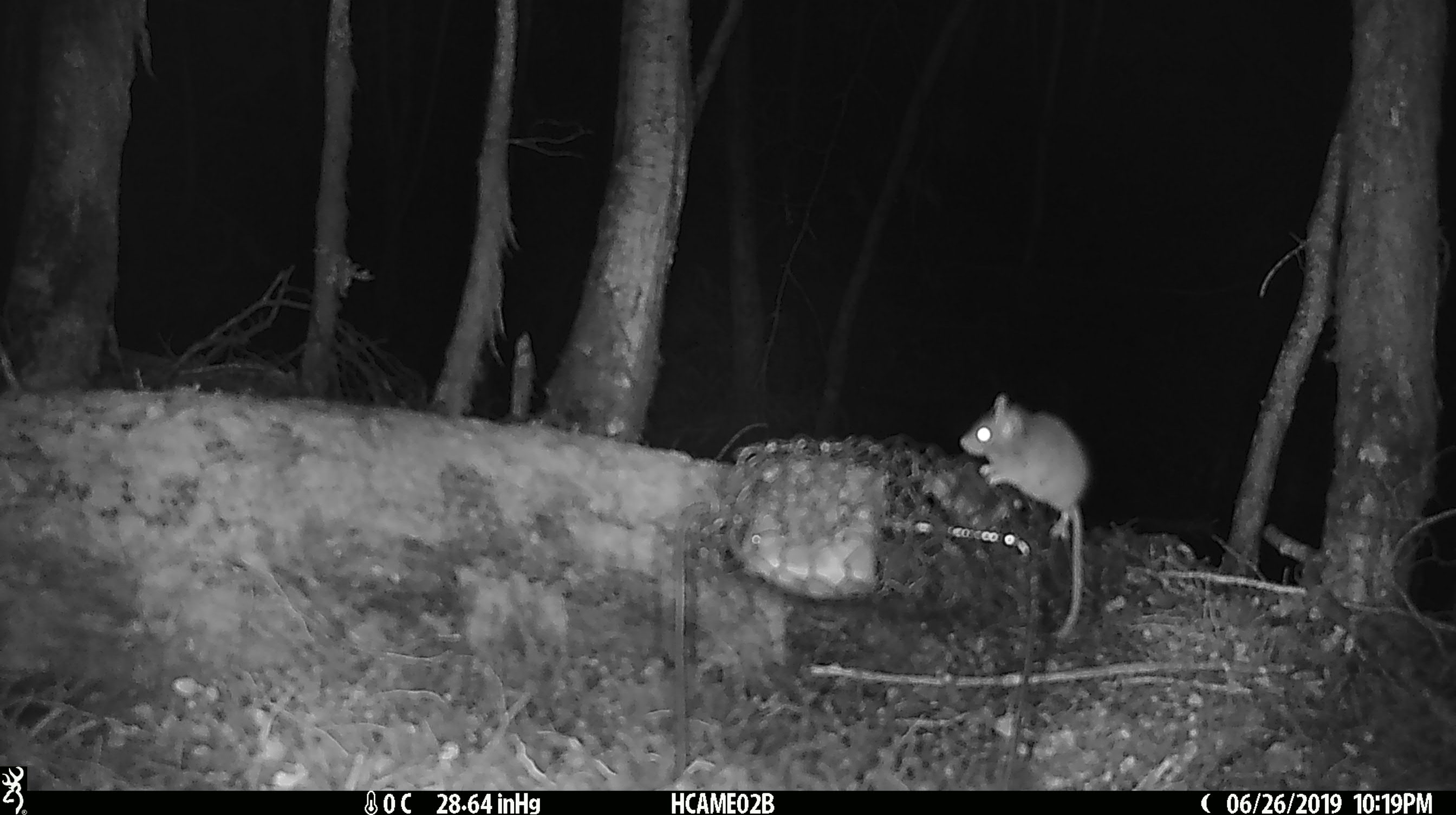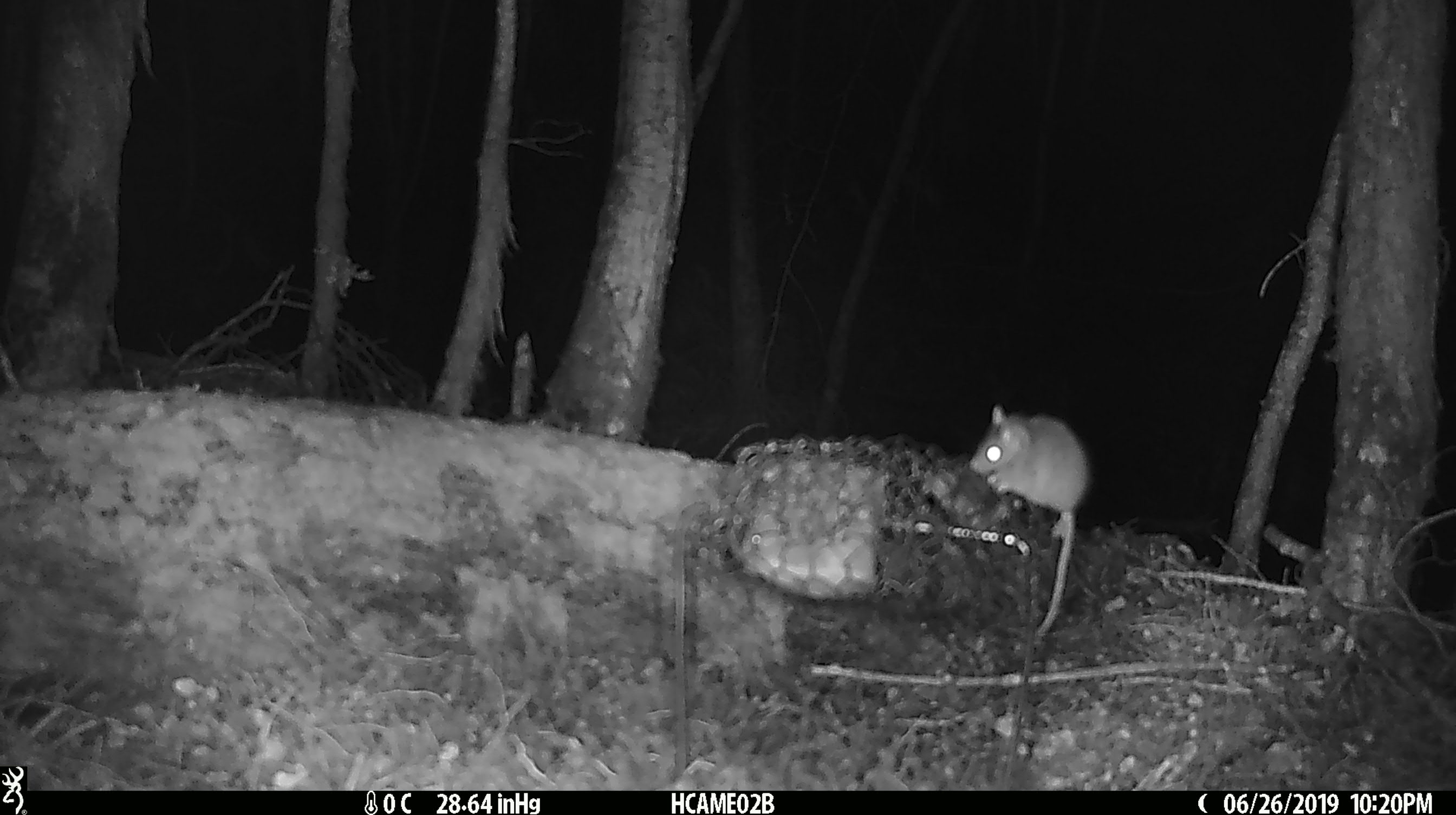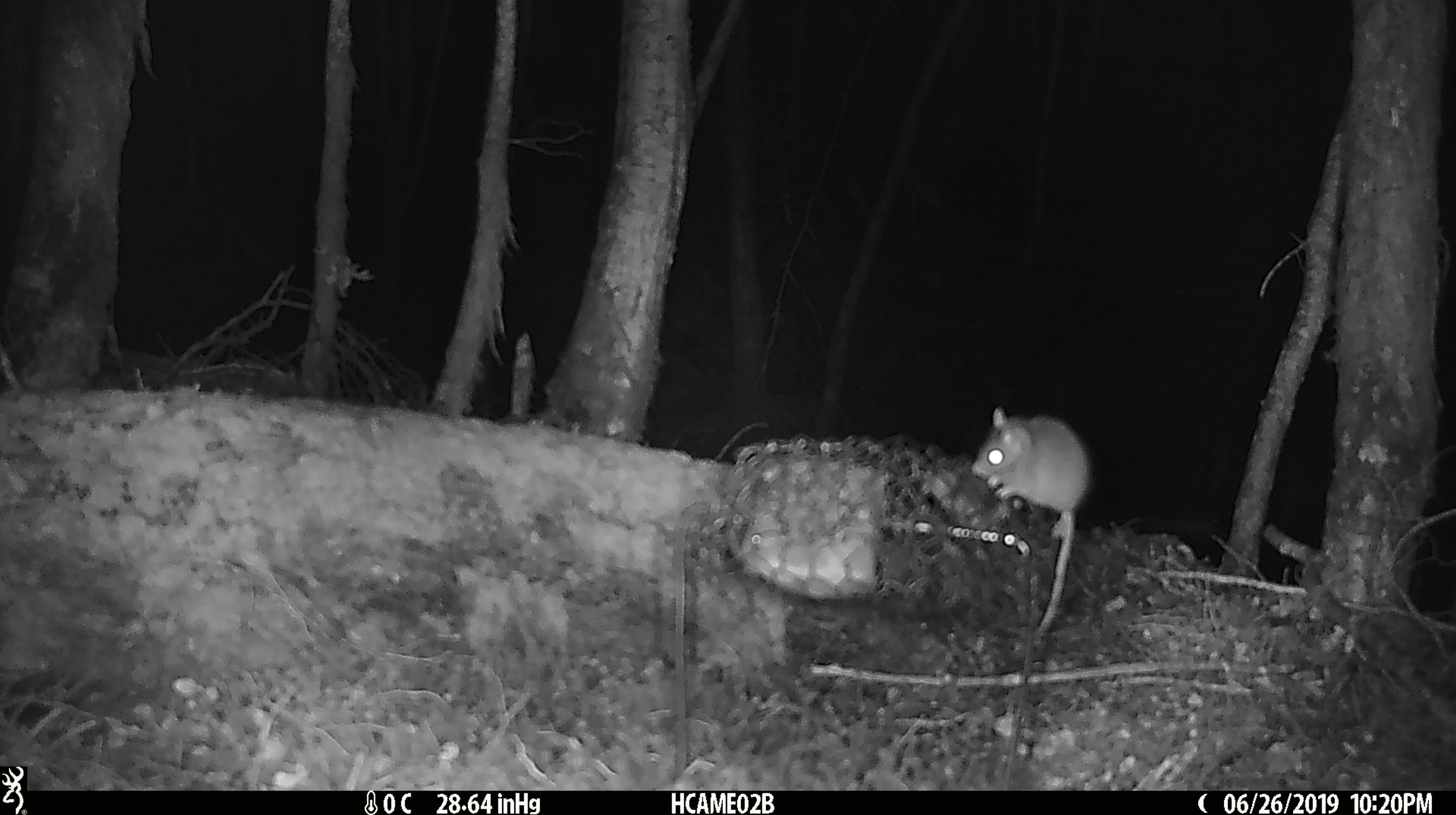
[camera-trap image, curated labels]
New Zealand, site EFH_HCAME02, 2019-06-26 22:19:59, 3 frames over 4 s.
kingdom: Animalia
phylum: Chordata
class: Mammalia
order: Rodentia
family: Muridae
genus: Mus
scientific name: Mus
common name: mouse